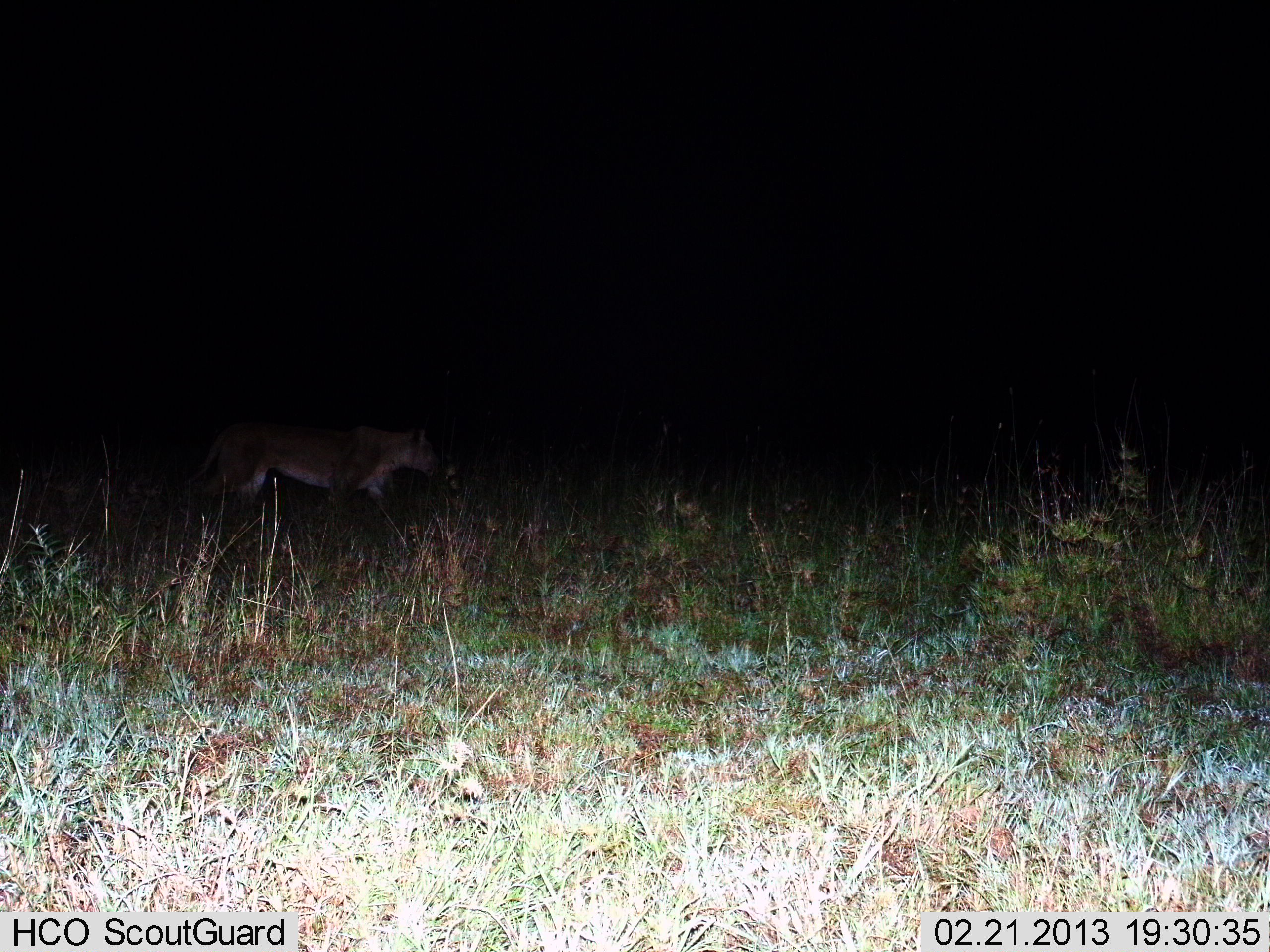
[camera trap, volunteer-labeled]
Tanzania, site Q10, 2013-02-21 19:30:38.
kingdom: Animalia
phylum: Chordata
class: Mammalia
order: Carnivora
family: Felidae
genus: Panthera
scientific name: Panthera leo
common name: lion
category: lionfemale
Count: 1.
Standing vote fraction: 5%.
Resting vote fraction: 0%.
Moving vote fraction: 95%.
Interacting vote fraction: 0%.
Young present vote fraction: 0%.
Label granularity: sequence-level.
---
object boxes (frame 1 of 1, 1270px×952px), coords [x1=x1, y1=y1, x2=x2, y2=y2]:
animal: [x1=172, y1=420, x2=438, y2=522]